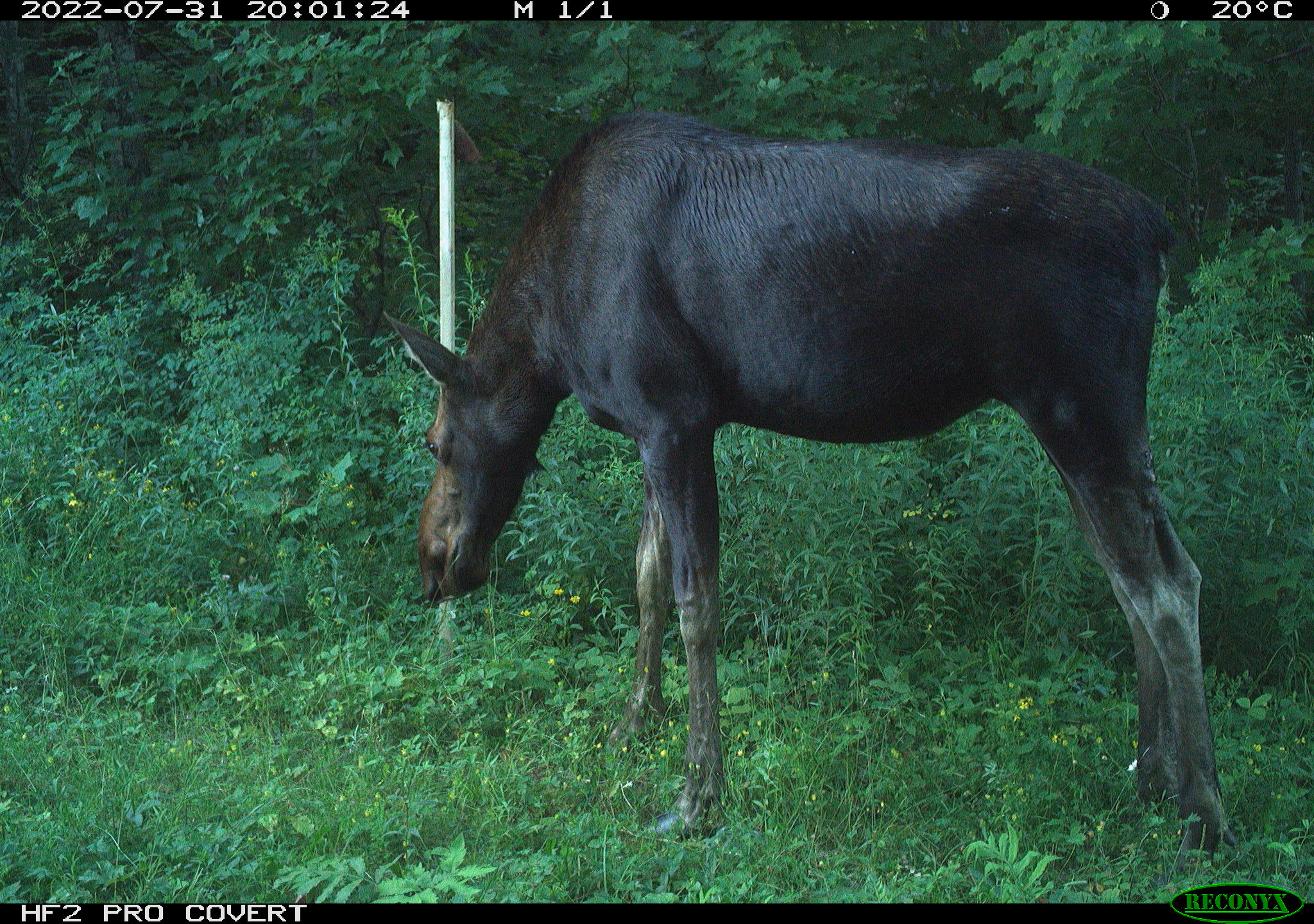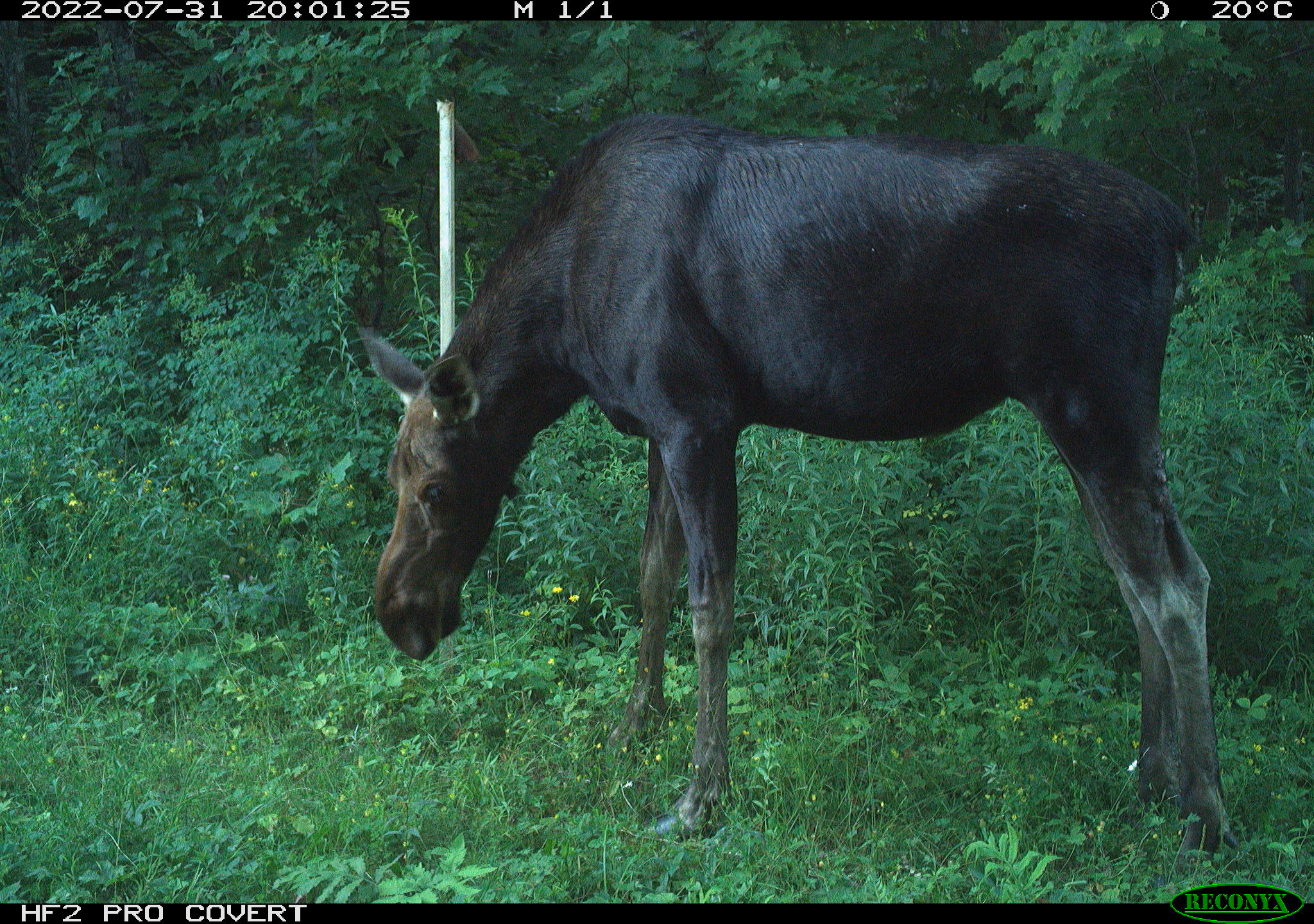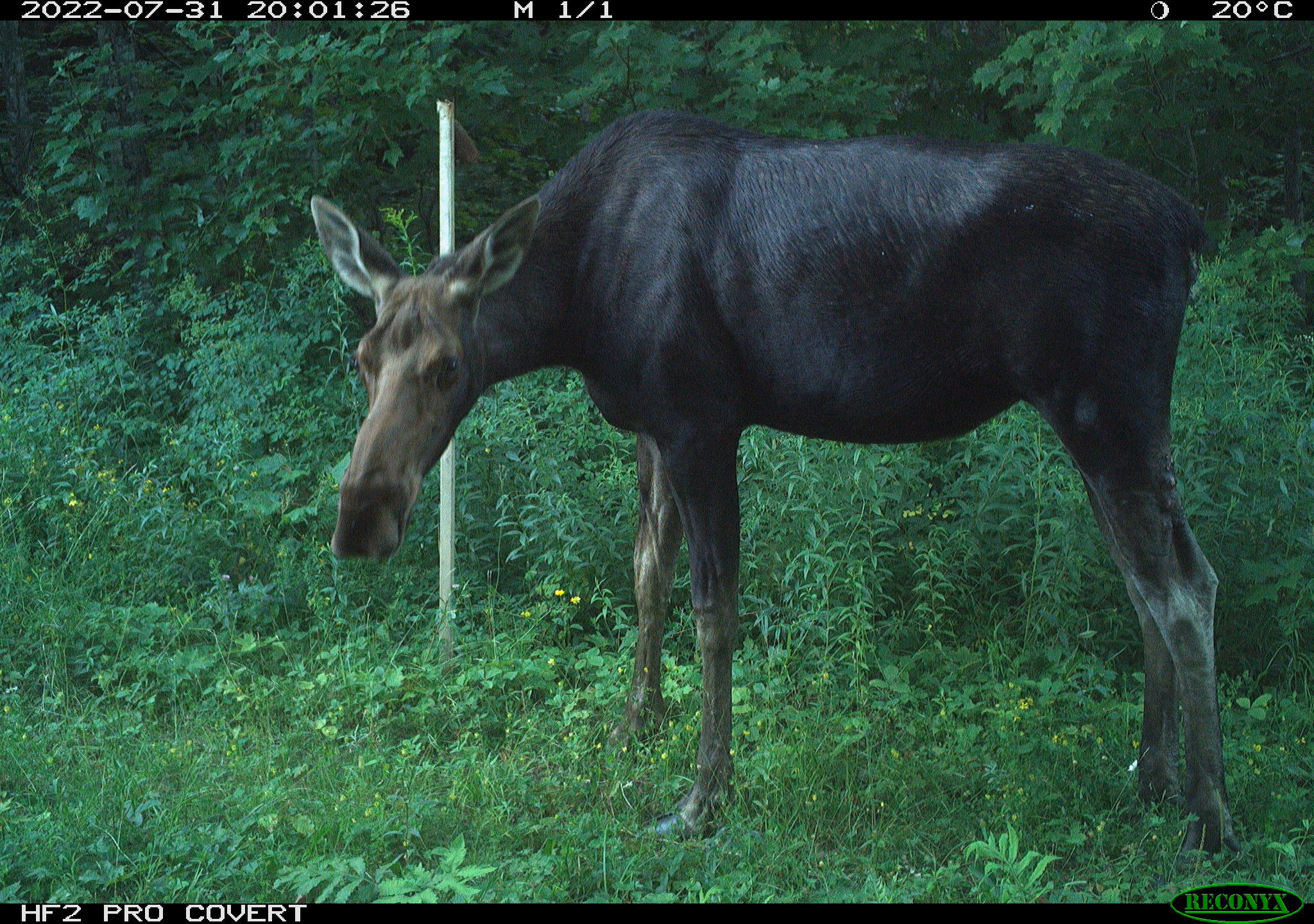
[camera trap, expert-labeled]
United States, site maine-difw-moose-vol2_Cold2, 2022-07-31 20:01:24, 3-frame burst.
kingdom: Animalia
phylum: Chordata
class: Mammalia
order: Artiodactyla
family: Cervidae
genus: Alces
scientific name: Alces alces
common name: moose